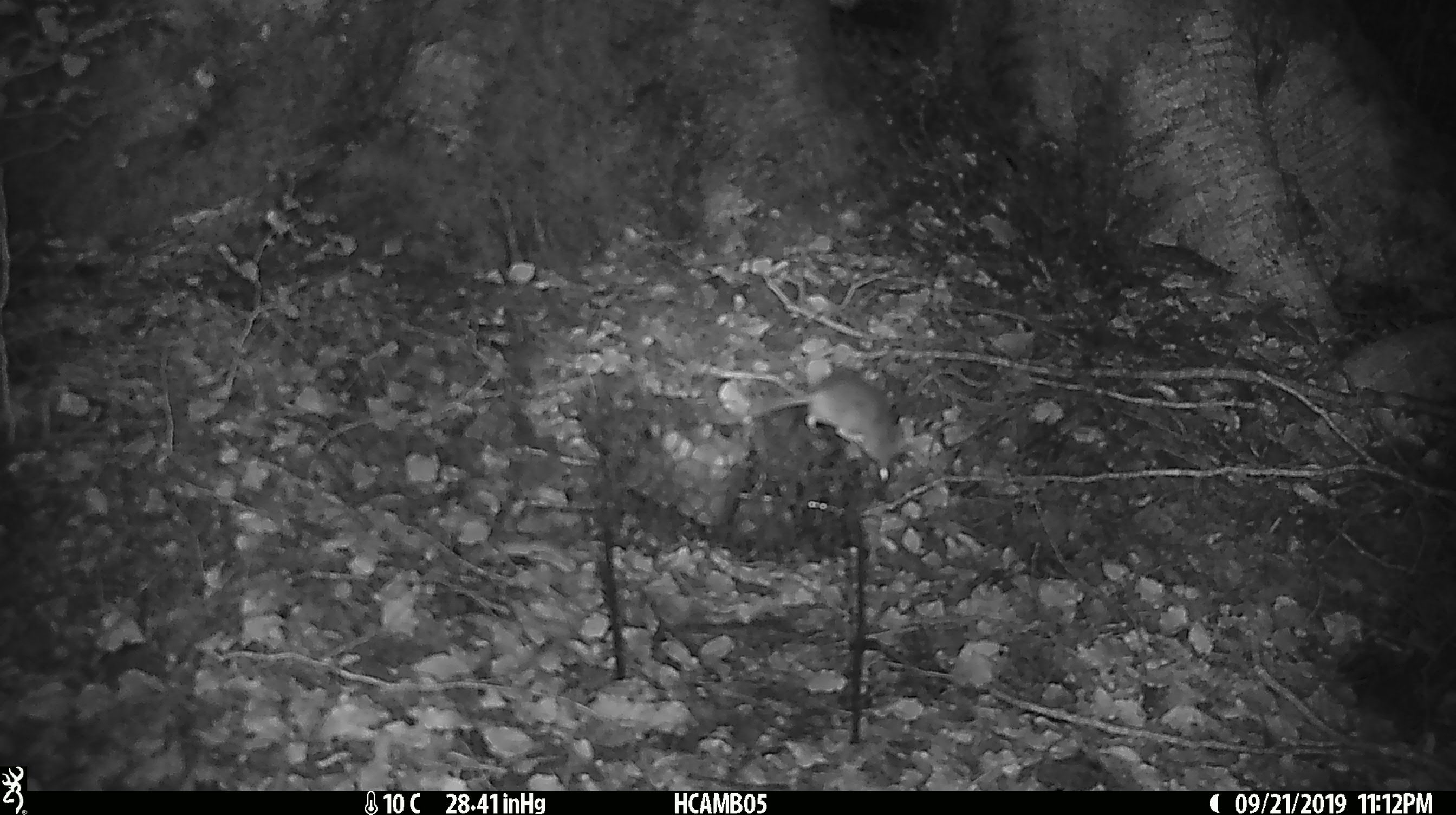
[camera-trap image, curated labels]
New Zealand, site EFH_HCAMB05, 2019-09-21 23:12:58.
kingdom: Animalia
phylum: Chordata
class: Mammalia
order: Rodentia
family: Muridae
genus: Mus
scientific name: Mus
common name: mouse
Mouse (Mus).